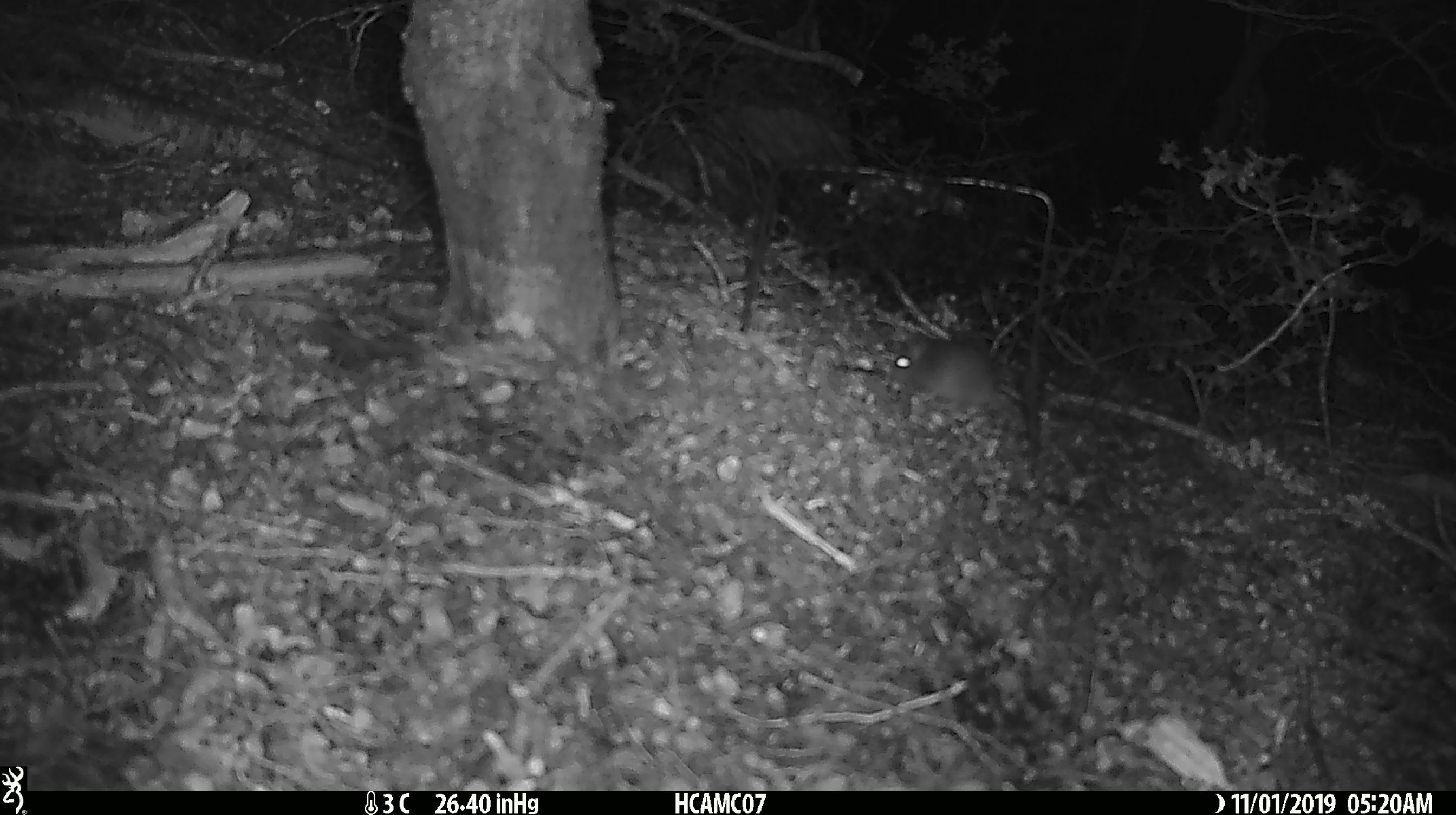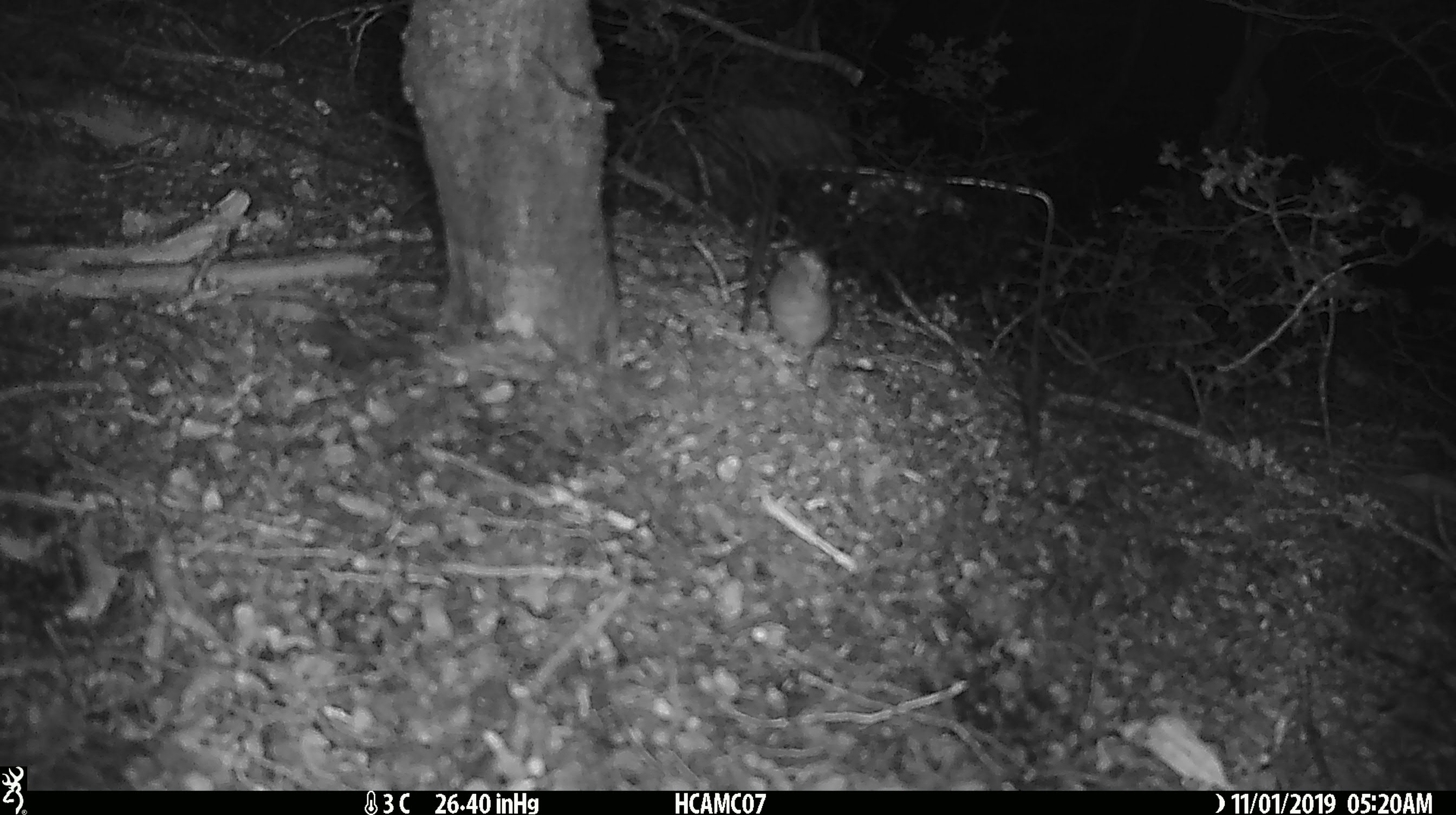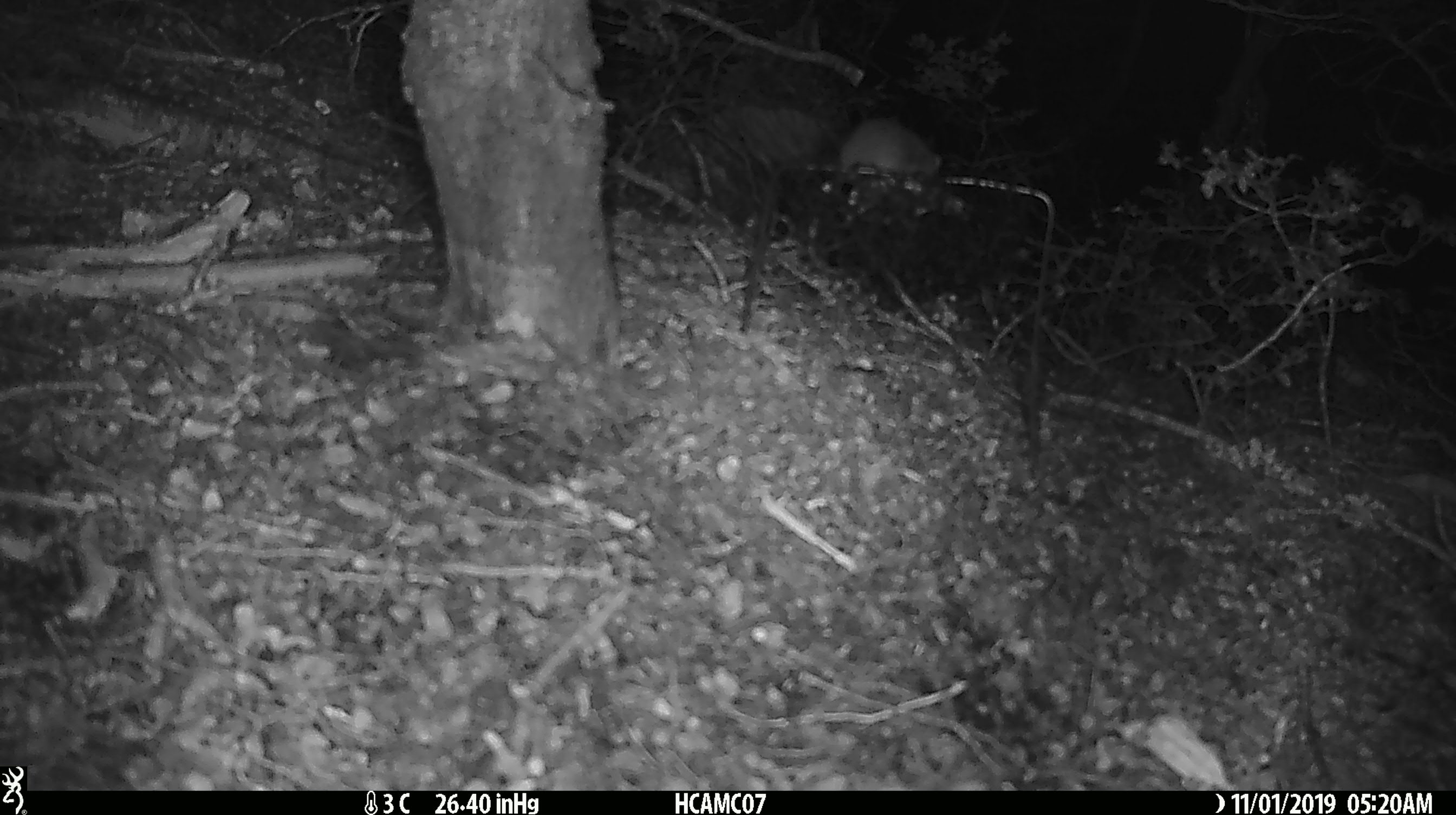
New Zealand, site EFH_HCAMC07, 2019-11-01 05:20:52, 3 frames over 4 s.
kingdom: Animalia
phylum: Chordata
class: Mammalia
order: Rodentia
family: Muridae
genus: Mus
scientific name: Mus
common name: mouse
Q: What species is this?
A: Mouse (Mus).